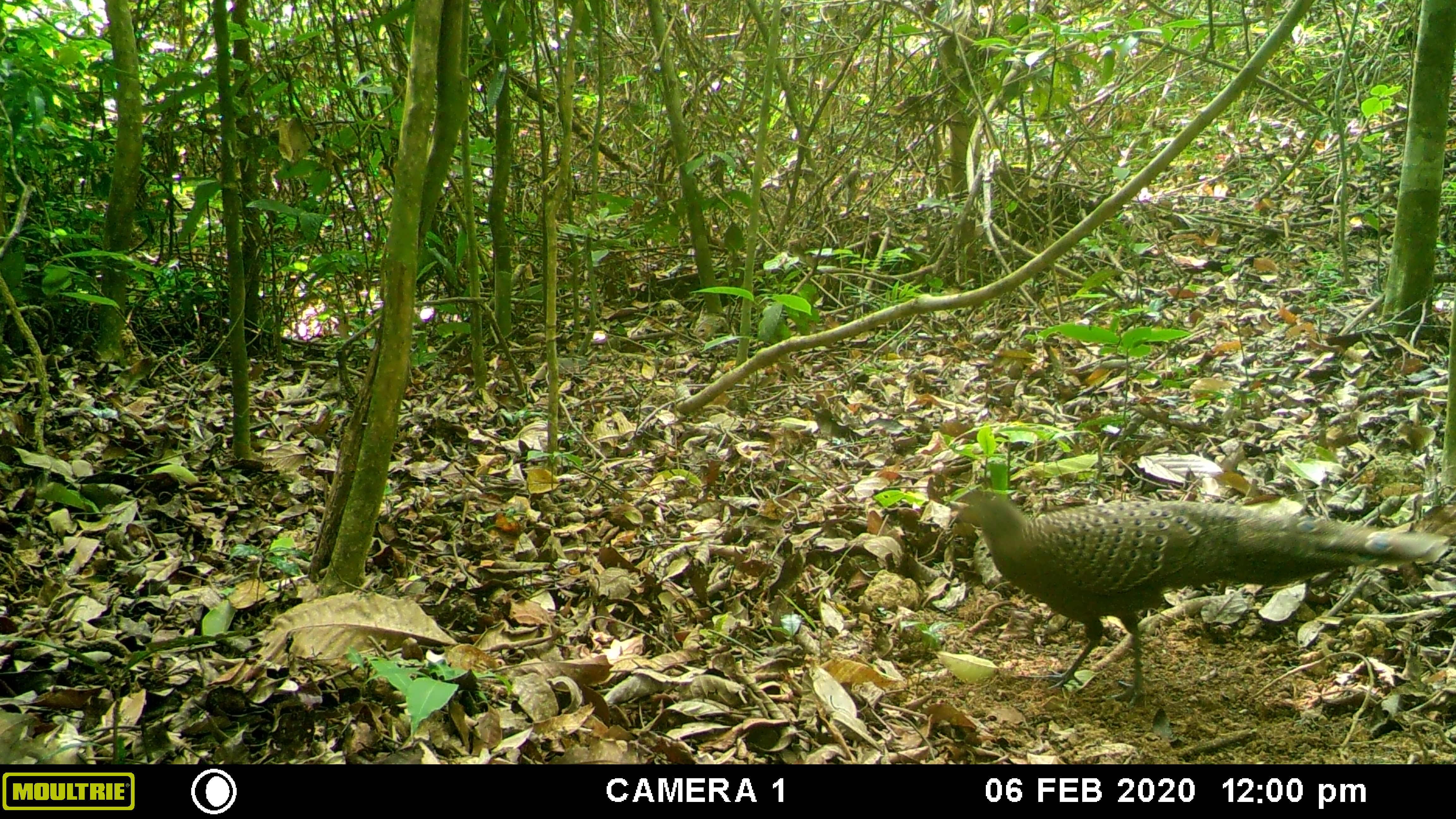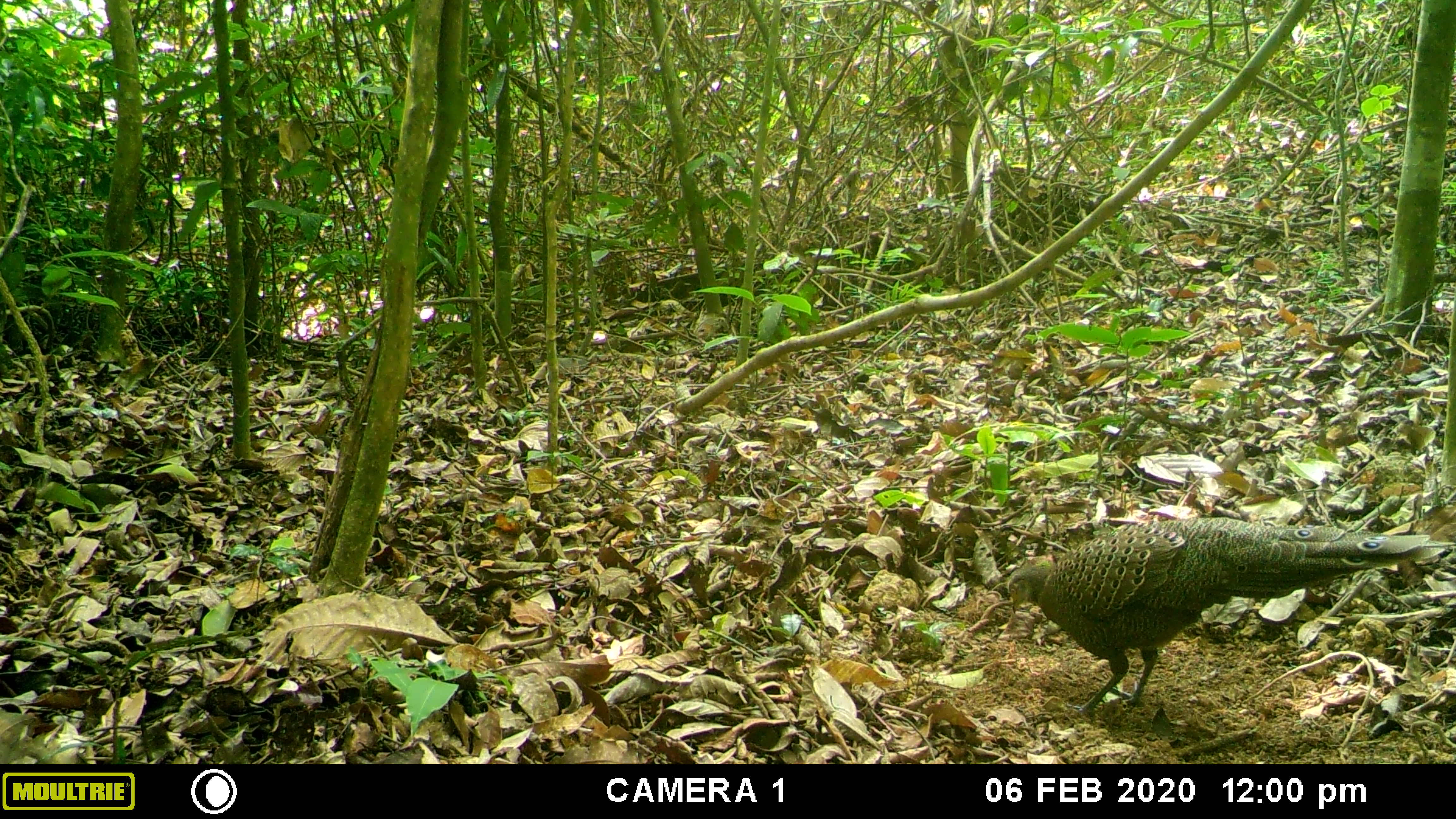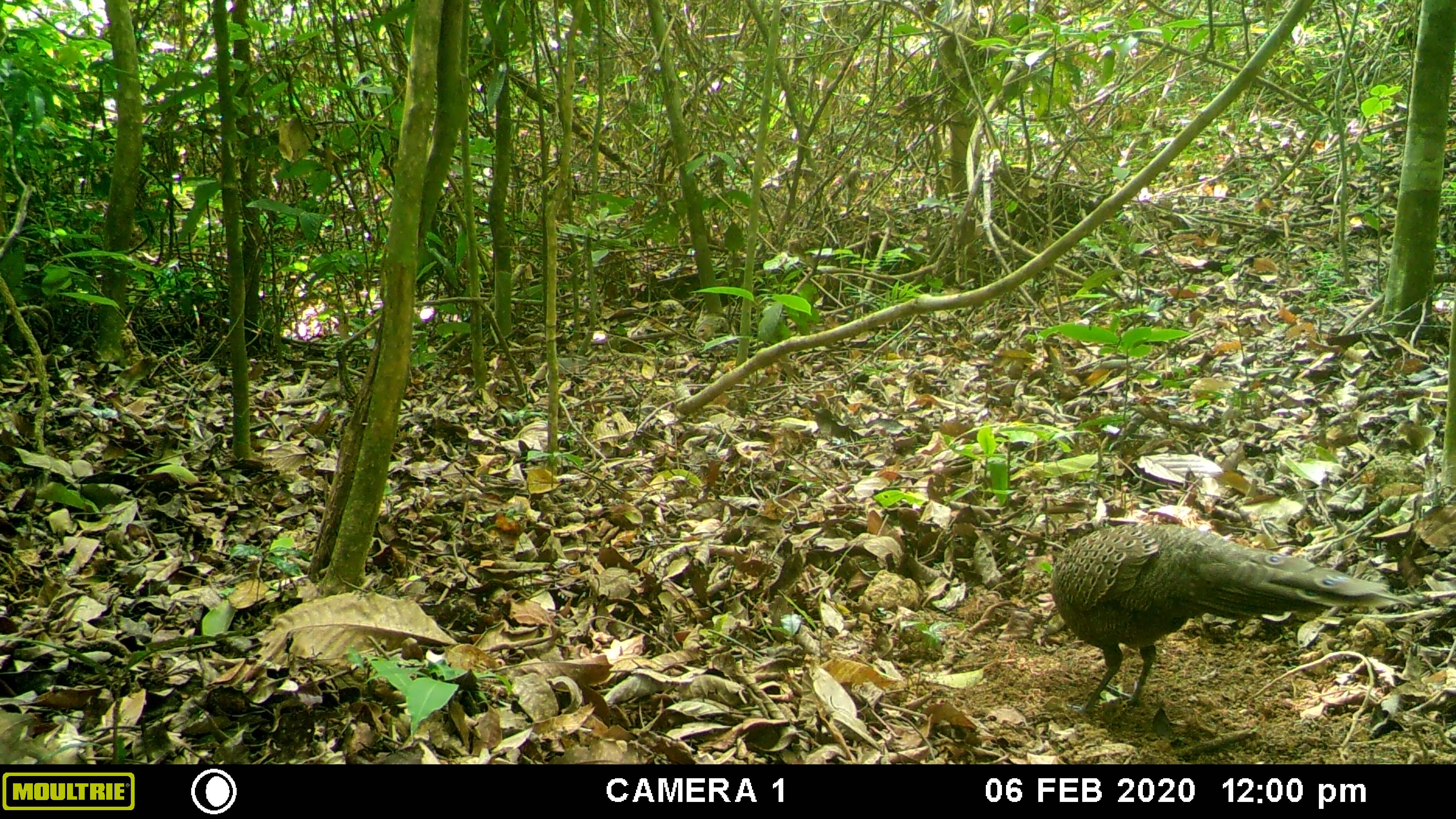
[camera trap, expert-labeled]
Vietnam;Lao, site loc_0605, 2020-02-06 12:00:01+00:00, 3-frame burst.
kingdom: Animalia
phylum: Chordata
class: Aves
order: Galliformes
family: Phasianidae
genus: Polyplectron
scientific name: Polyplectron bicalcaratum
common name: gray peacock-pheasant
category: grey peacock pheasant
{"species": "grey peacock pheasant (gray peacock-pheasant) (Polyplectron bicalcaratum)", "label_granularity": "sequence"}